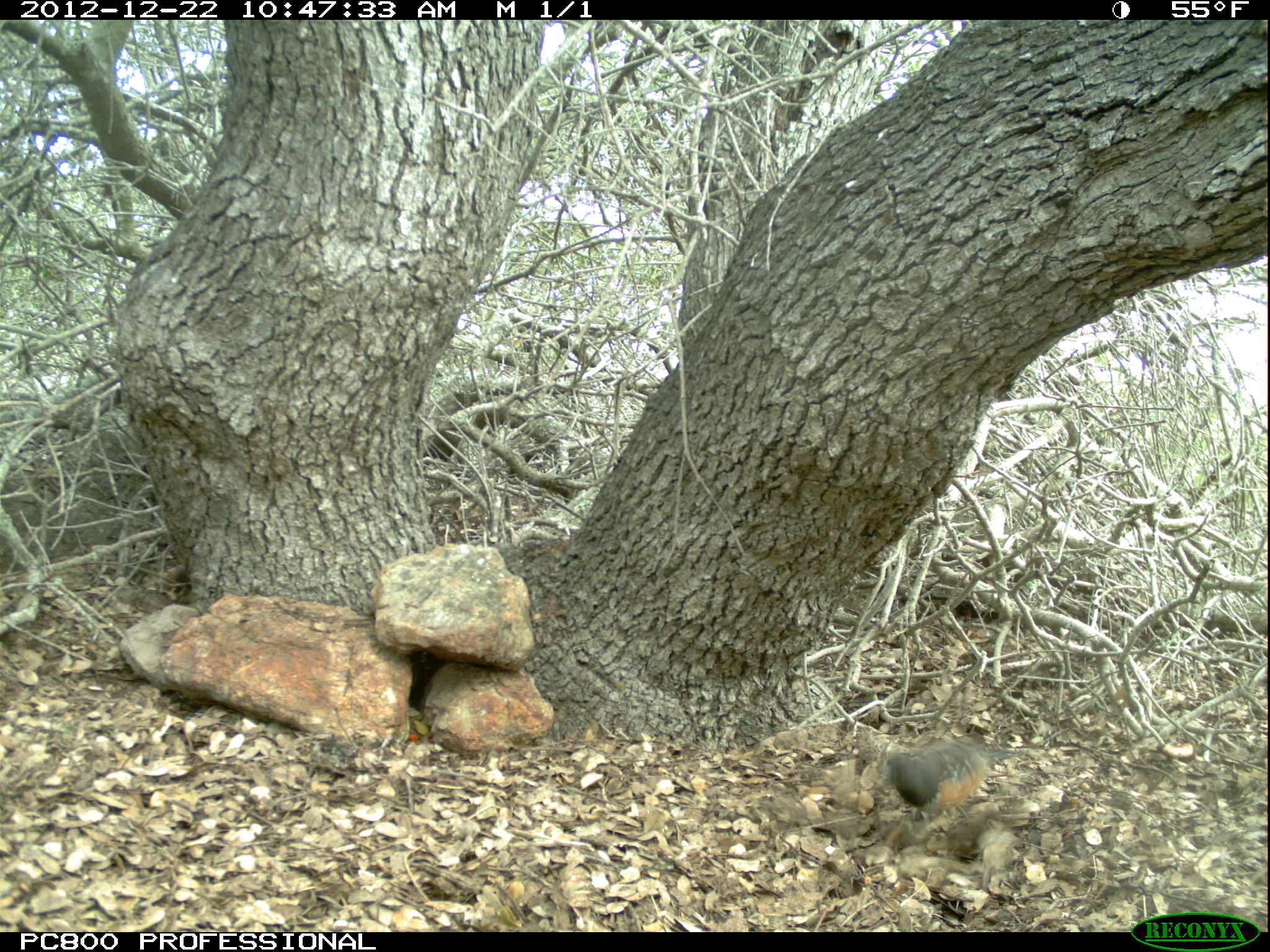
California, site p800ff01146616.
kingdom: Animalia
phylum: Chordata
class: Aves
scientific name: Aves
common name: bird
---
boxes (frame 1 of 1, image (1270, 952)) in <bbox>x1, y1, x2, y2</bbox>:
bird: <bbox>877, 738, 1024, 831</bbox>